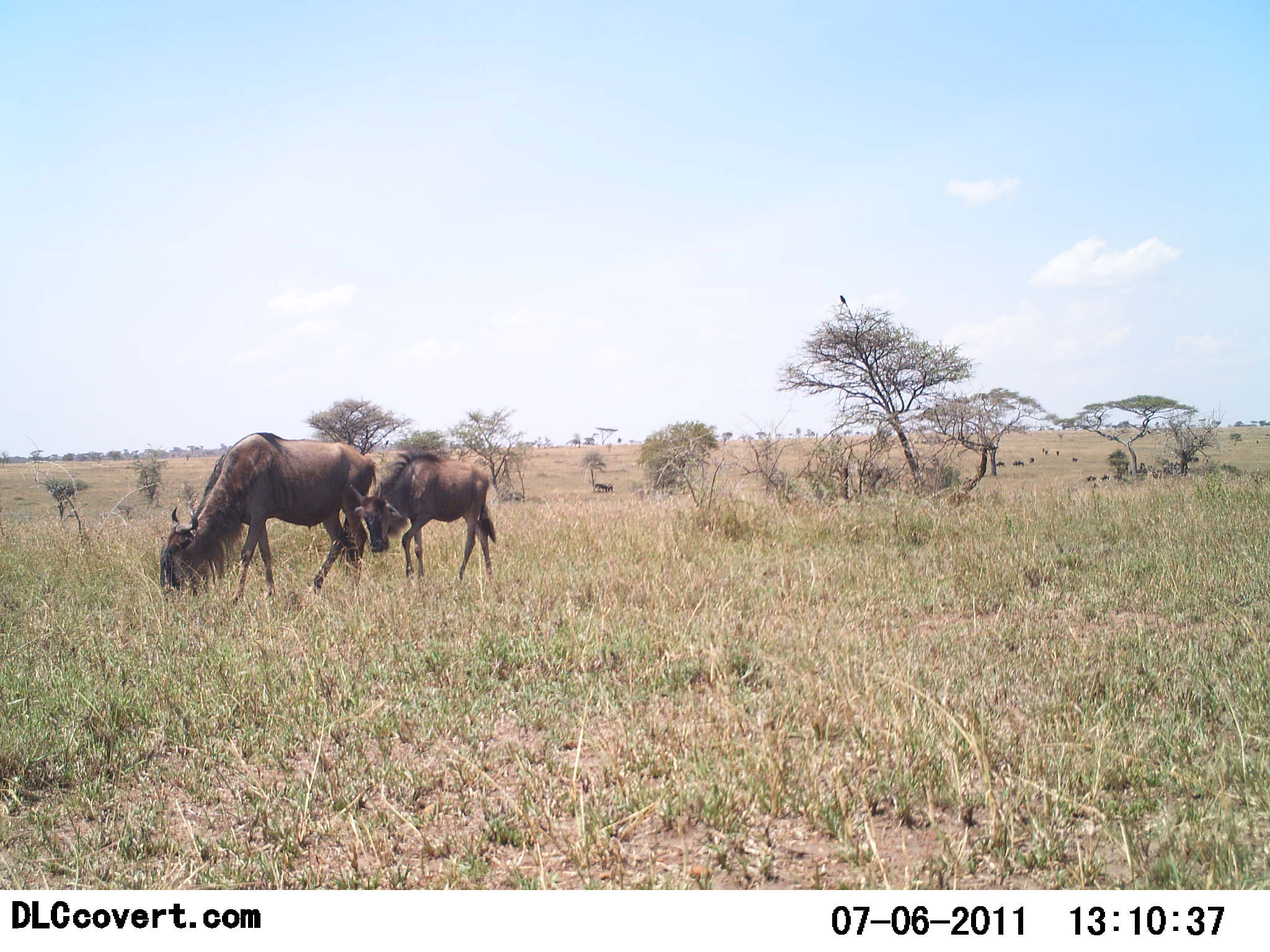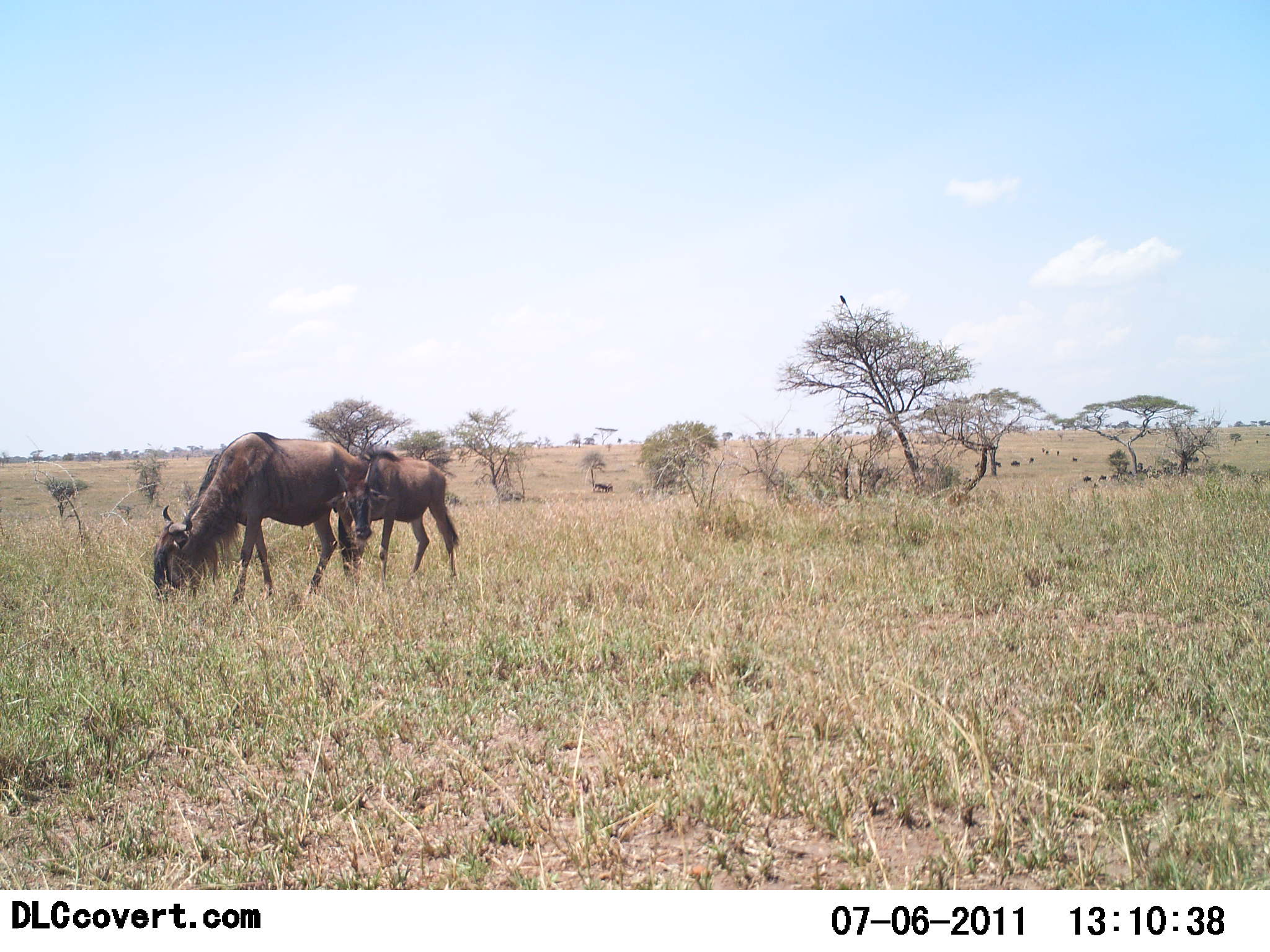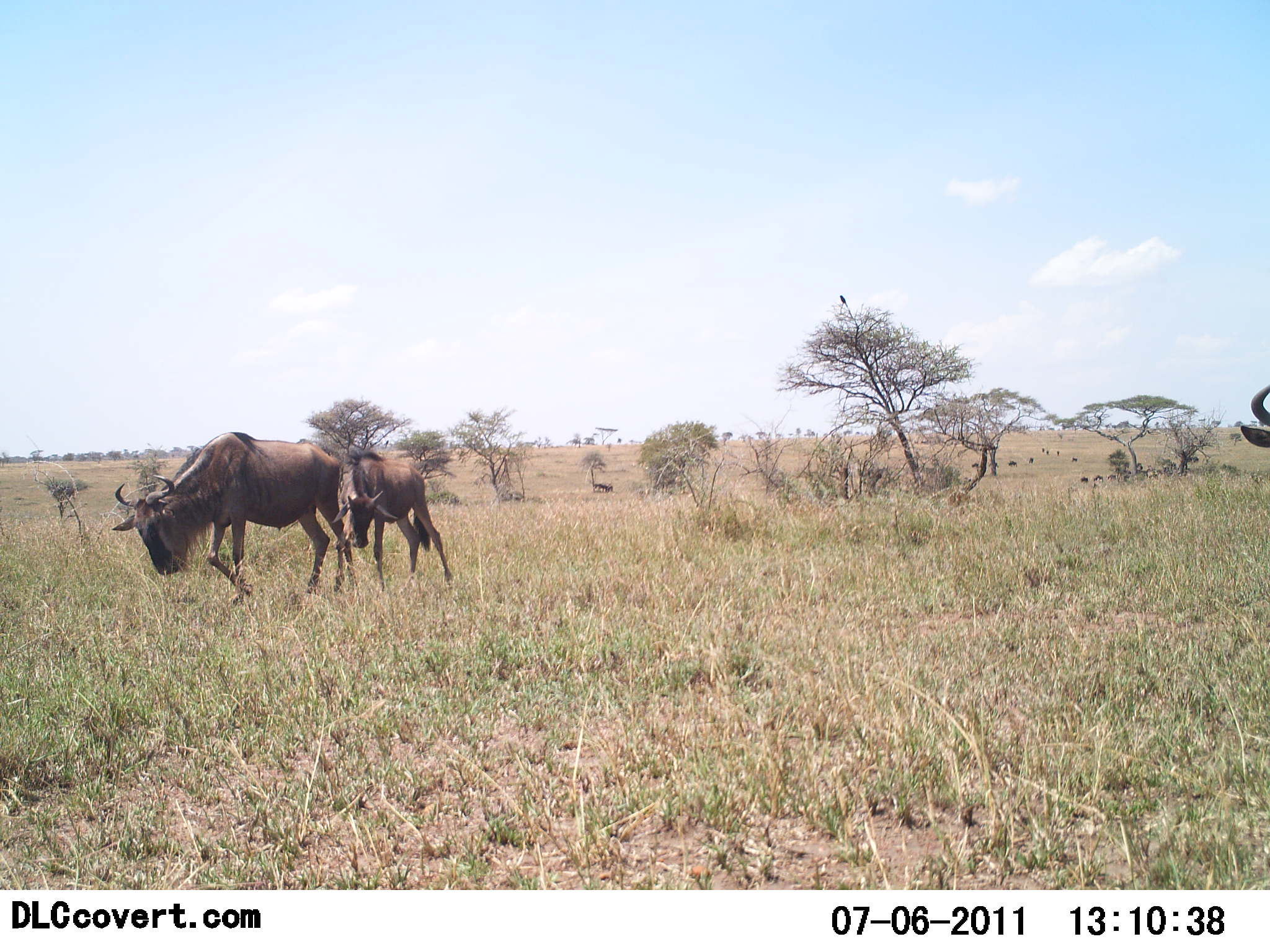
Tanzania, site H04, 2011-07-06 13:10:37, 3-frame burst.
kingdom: Animalia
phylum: Chordata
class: Mammalia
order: Artiodactyla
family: Bovidae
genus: Connochaetes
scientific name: Connochaetes taurinus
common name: blue wildebeest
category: wildebeest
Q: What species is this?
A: Wildebeest (blue wildebeest) (Connochaetes taurinus).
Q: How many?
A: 3.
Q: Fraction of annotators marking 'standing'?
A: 10%.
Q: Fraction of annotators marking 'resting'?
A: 0%.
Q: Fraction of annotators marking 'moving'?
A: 70%.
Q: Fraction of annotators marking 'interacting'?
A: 0%.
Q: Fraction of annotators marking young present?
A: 30%.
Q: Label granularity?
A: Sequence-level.